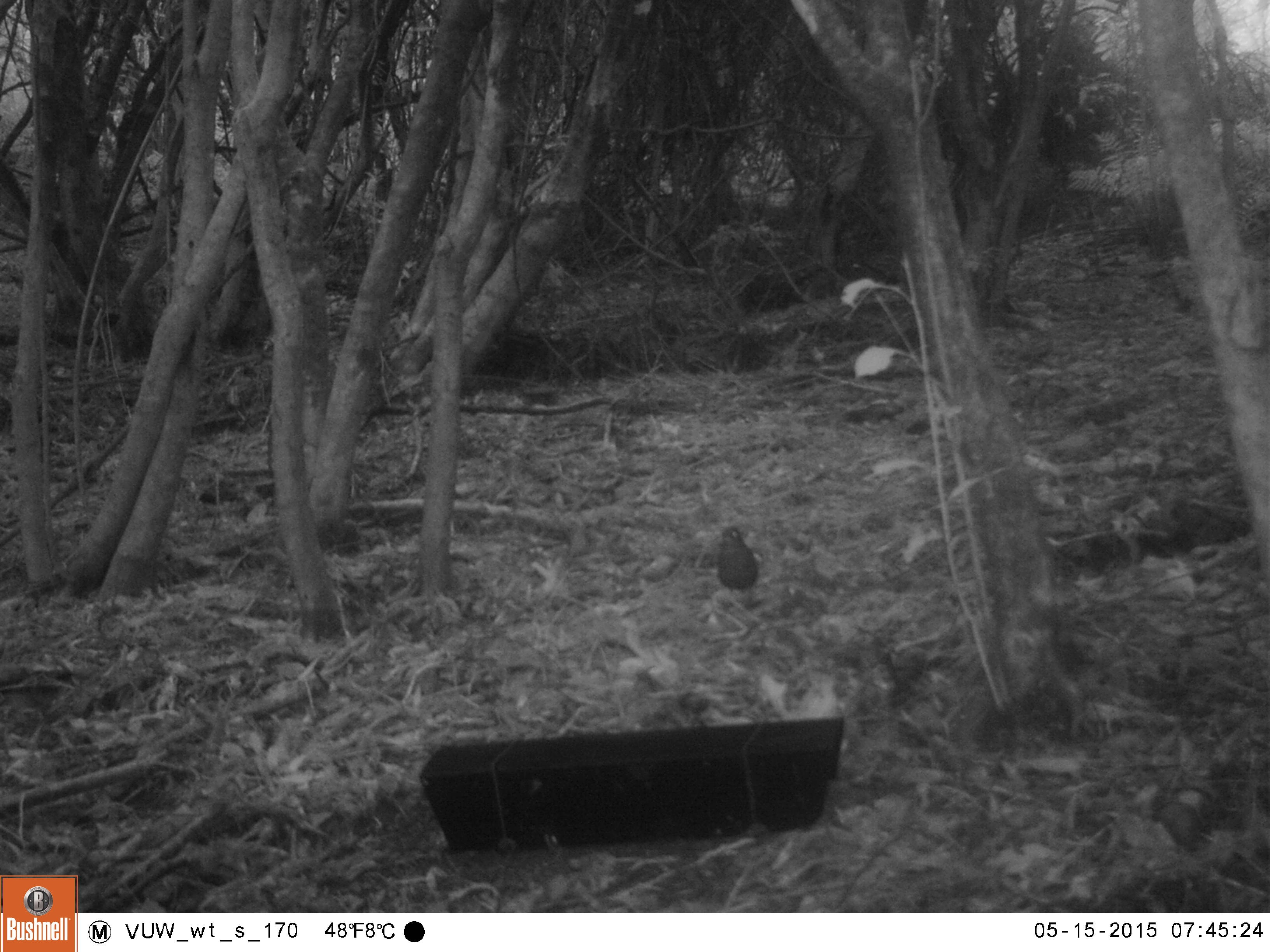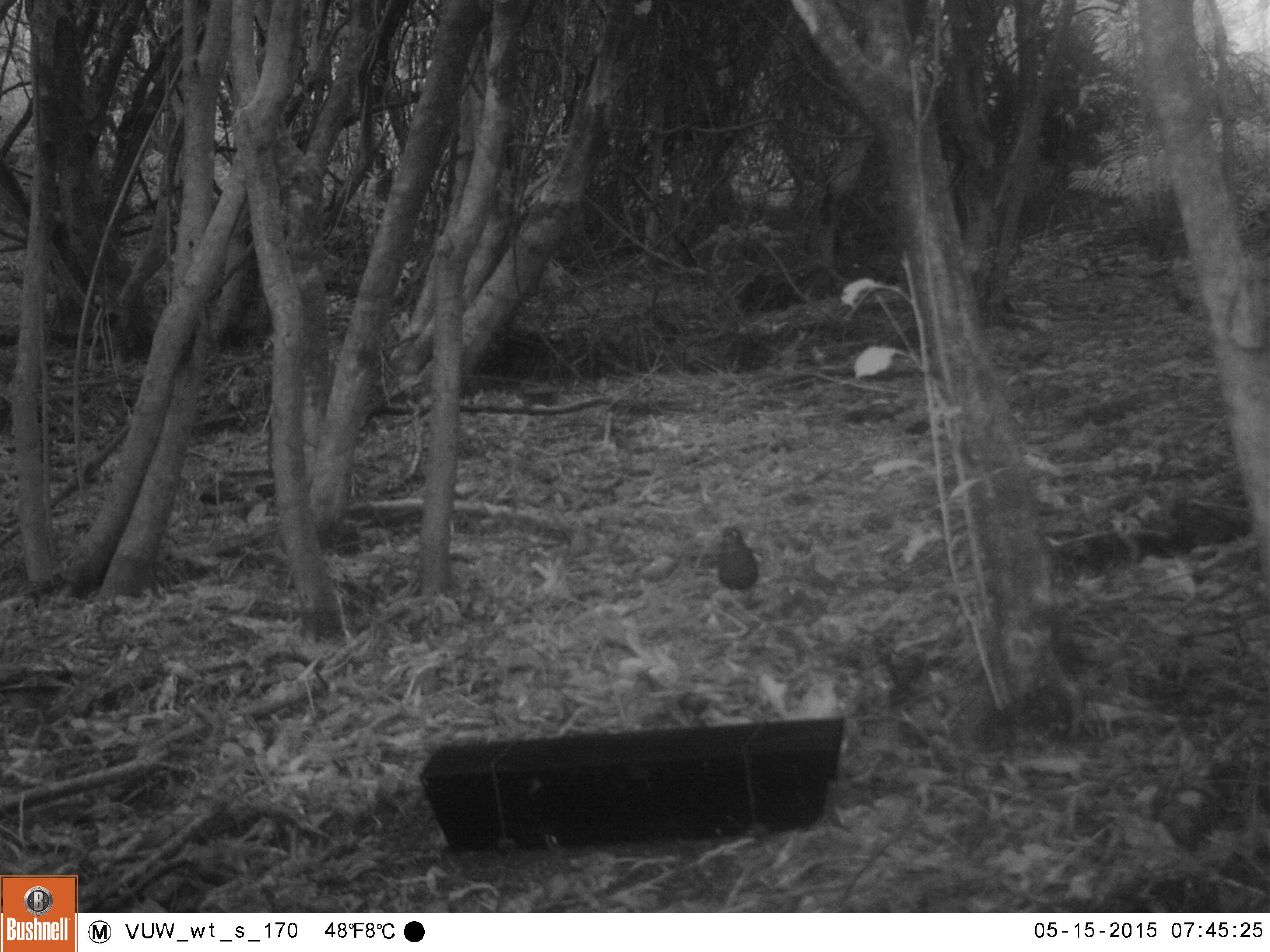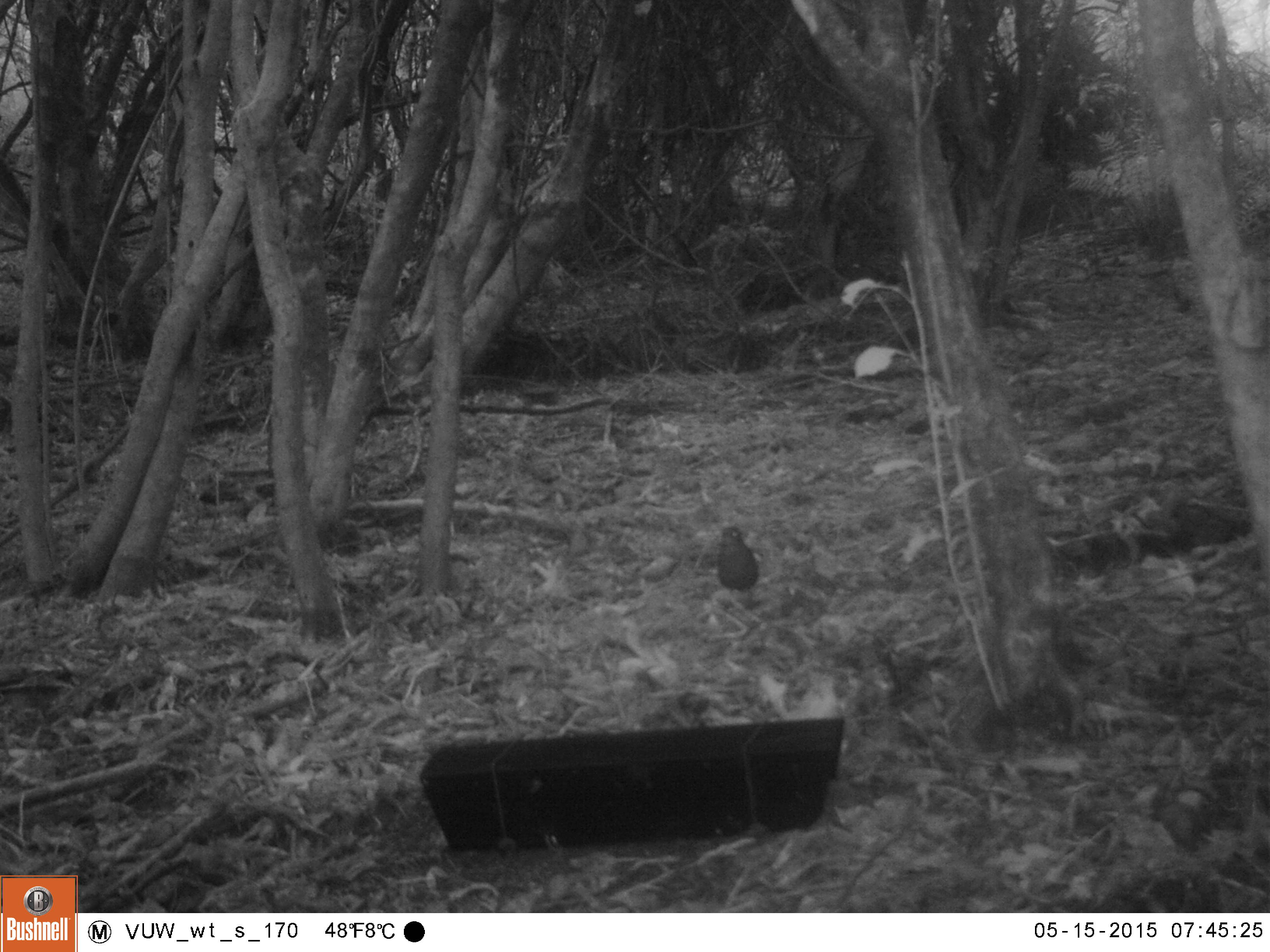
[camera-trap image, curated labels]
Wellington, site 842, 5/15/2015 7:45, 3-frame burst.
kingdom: Animalia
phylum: Chordata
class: Aves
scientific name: Aves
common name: bird